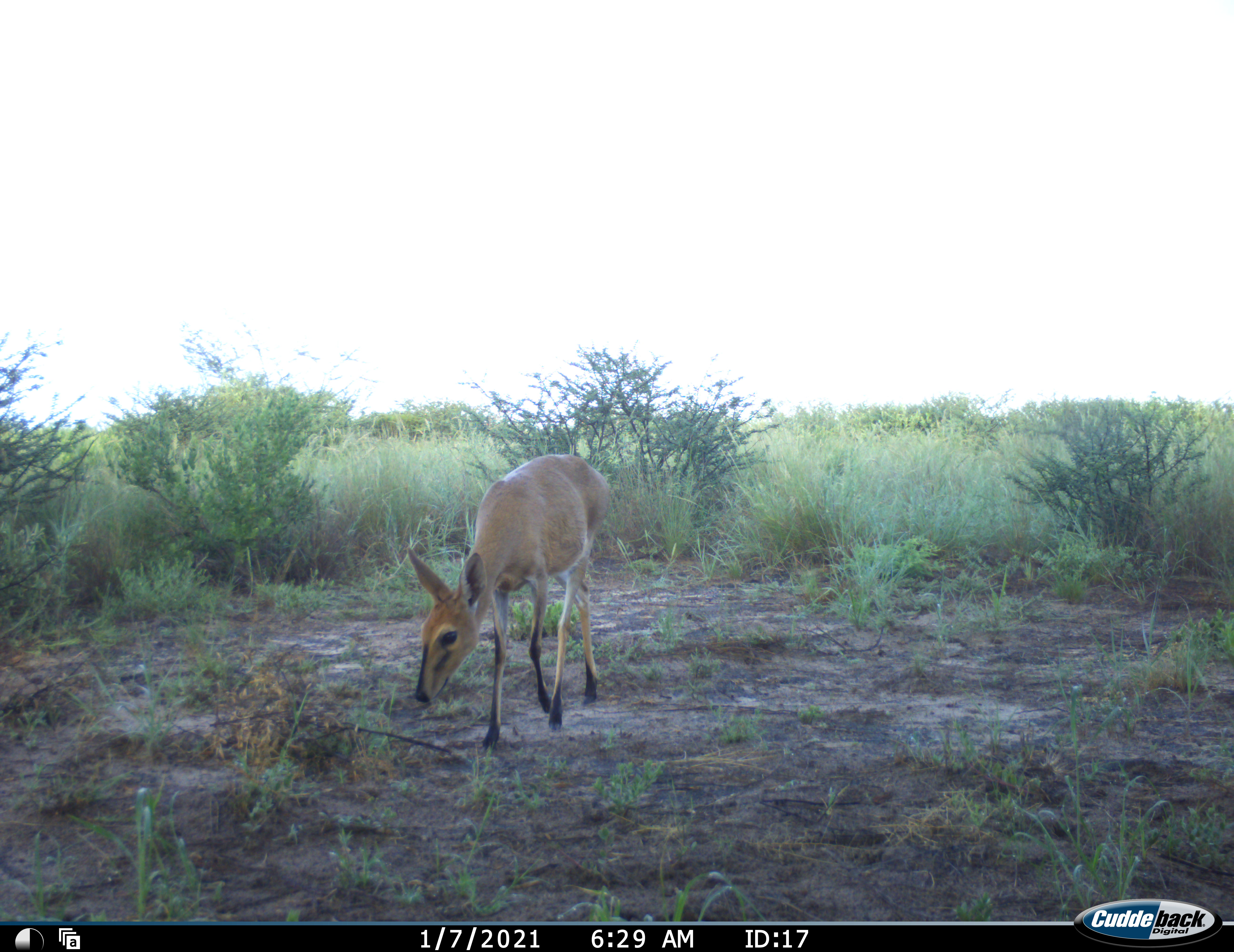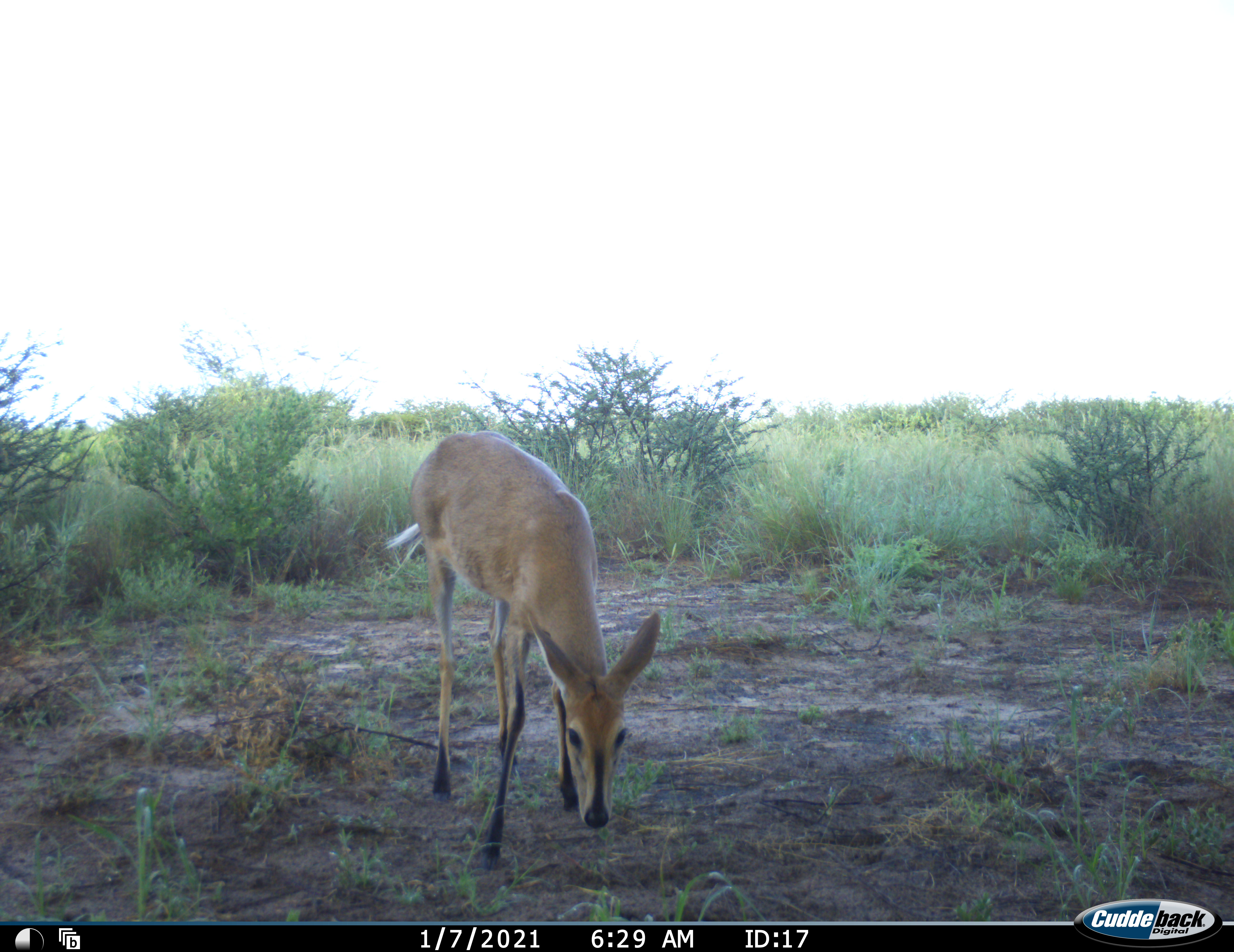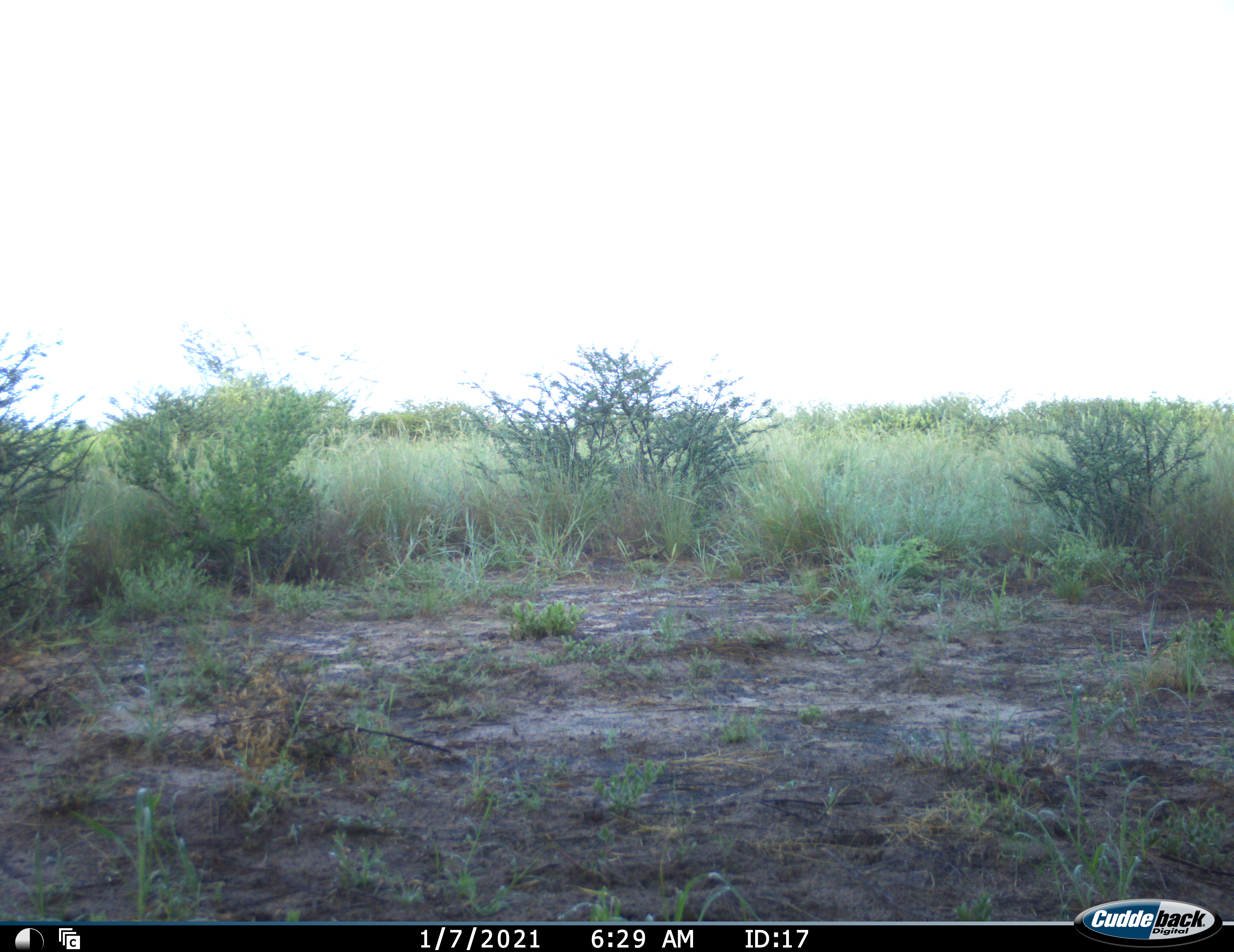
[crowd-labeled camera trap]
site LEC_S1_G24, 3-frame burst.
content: unidentified animal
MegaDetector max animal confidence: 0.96